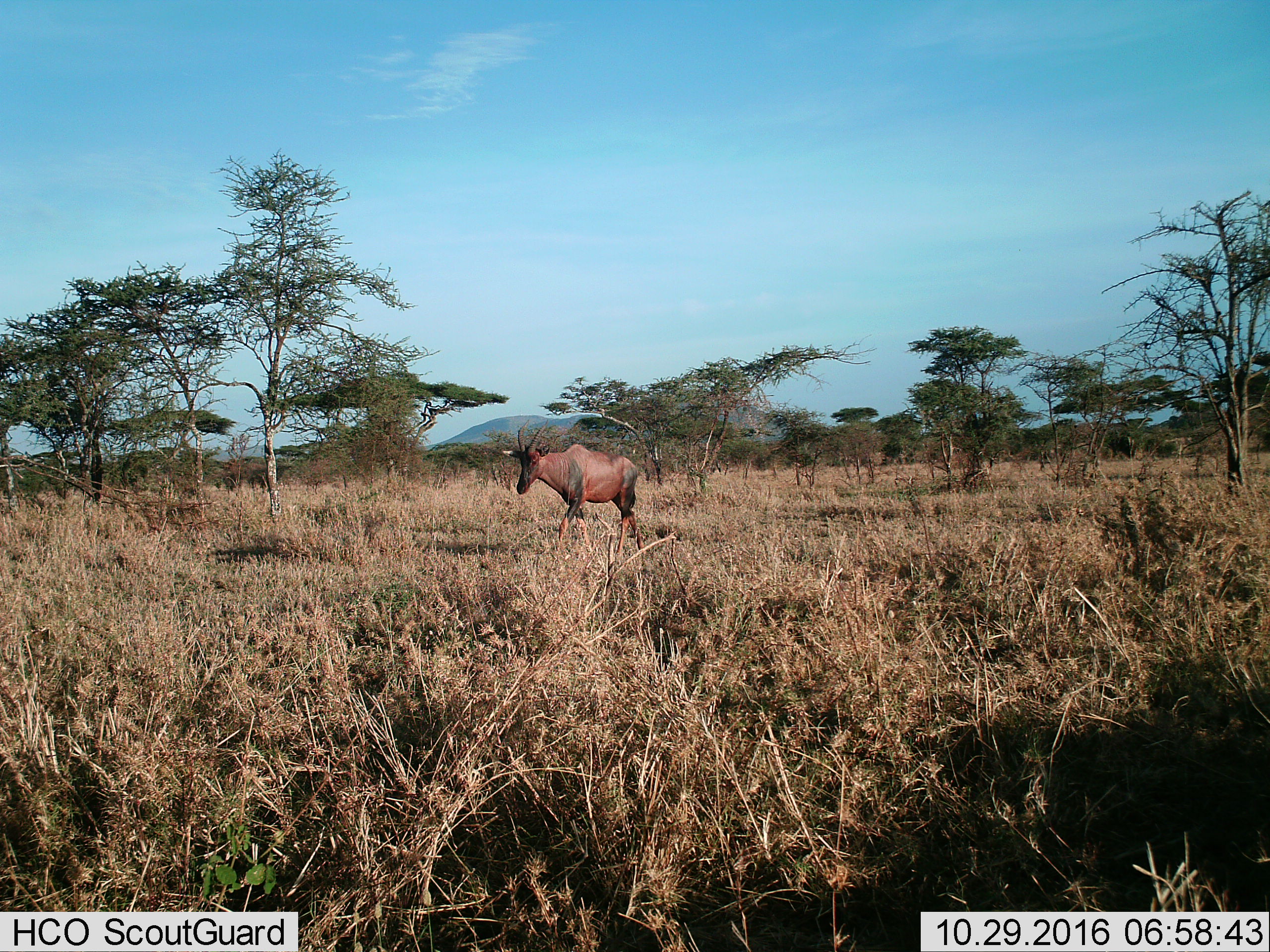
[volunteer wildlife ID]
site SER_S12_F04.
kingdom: Animalia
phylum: Chordata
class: Mammalia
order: Artiodactyla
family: Bovidae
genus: Damaliscus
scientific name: Damaliscus lunatus jimela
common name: topi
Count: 1.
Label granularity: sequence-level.